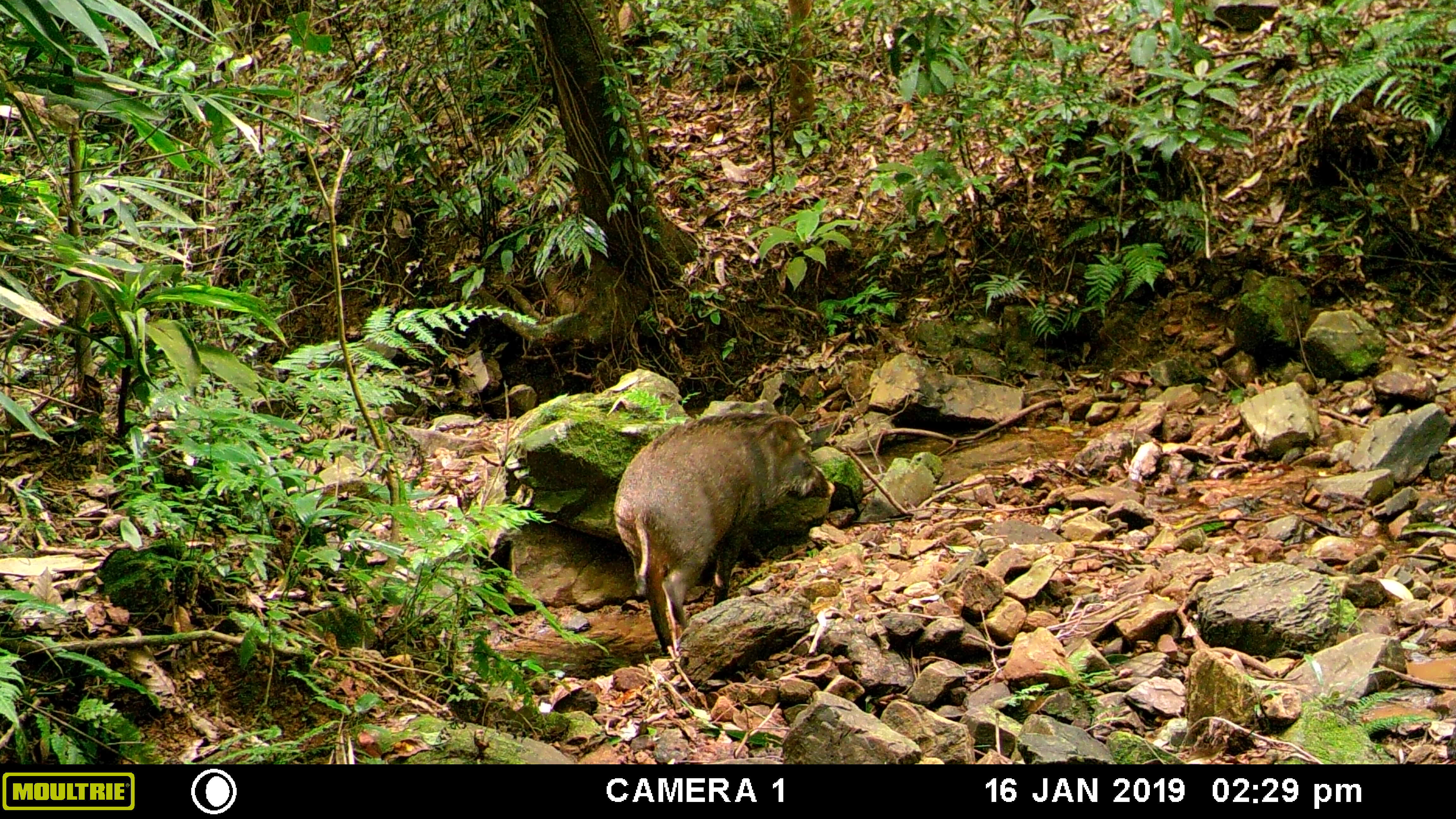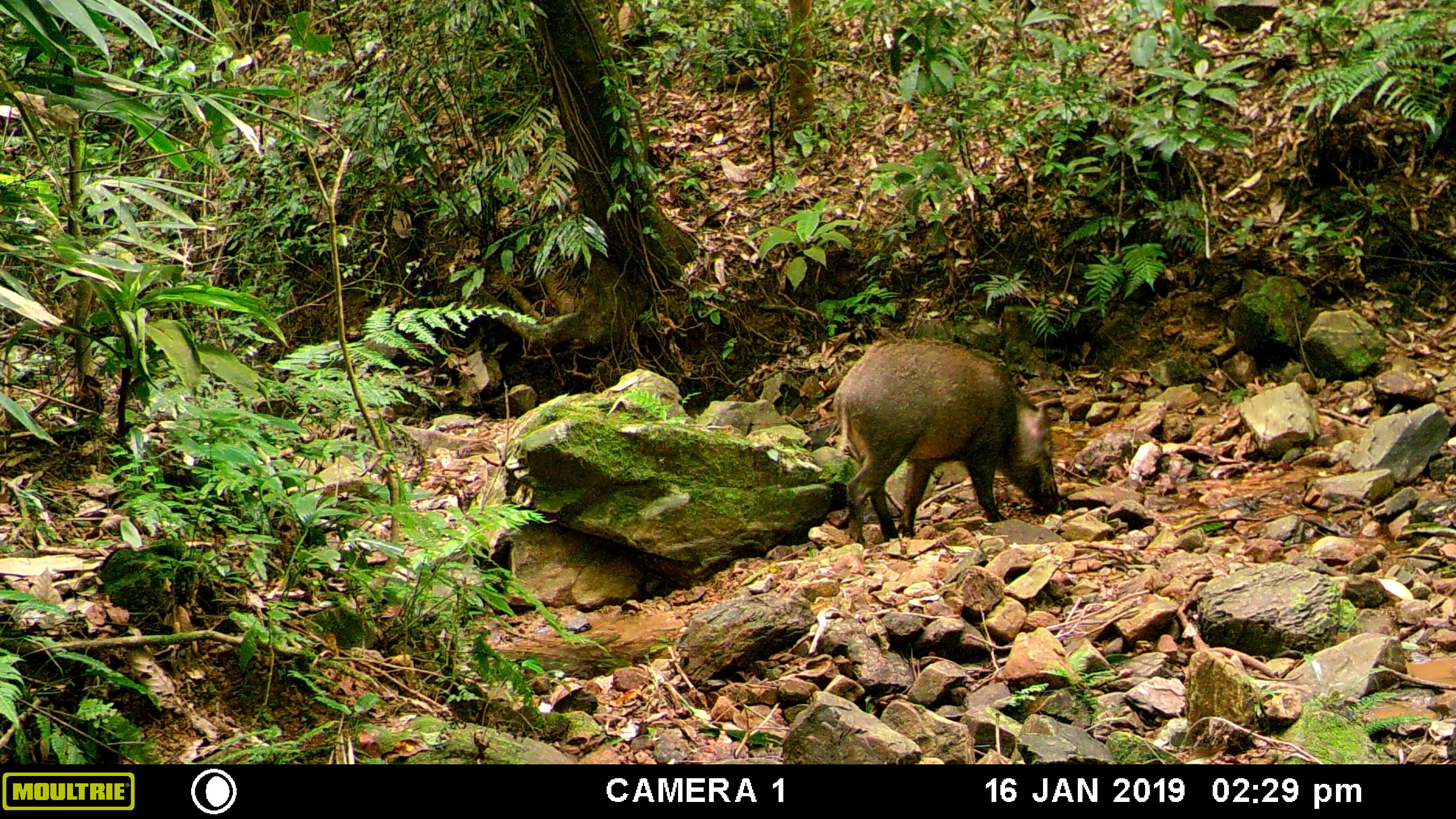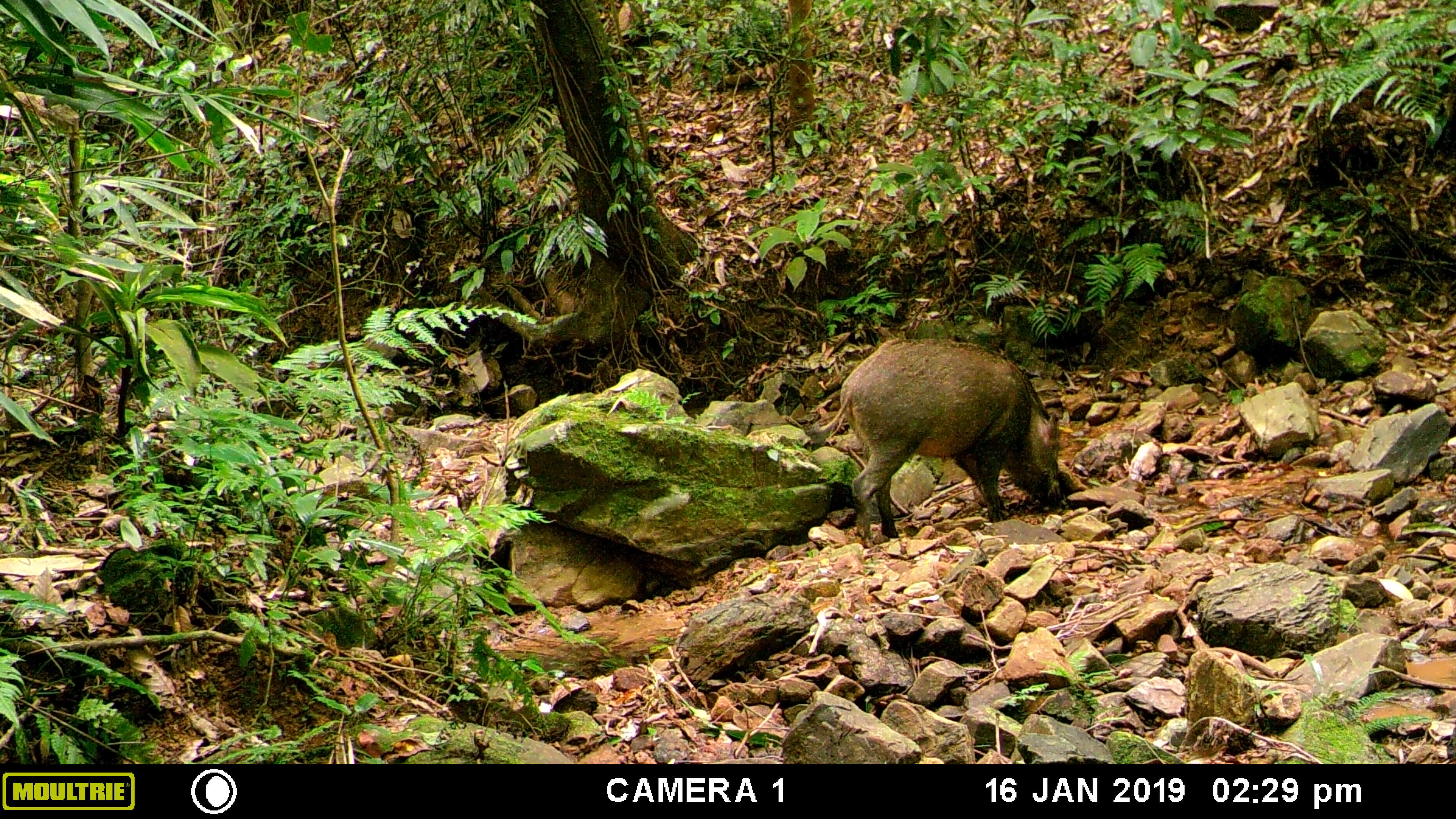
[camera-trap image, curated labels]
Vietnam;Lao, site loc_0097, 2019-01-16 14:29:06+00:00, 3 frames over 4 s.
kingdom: Animalia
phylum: Chordata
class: Mammalia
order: Artiodactyla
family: Suidae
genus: Sus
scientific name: Sus scrofa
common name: eurasian wild pig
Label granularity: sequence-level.